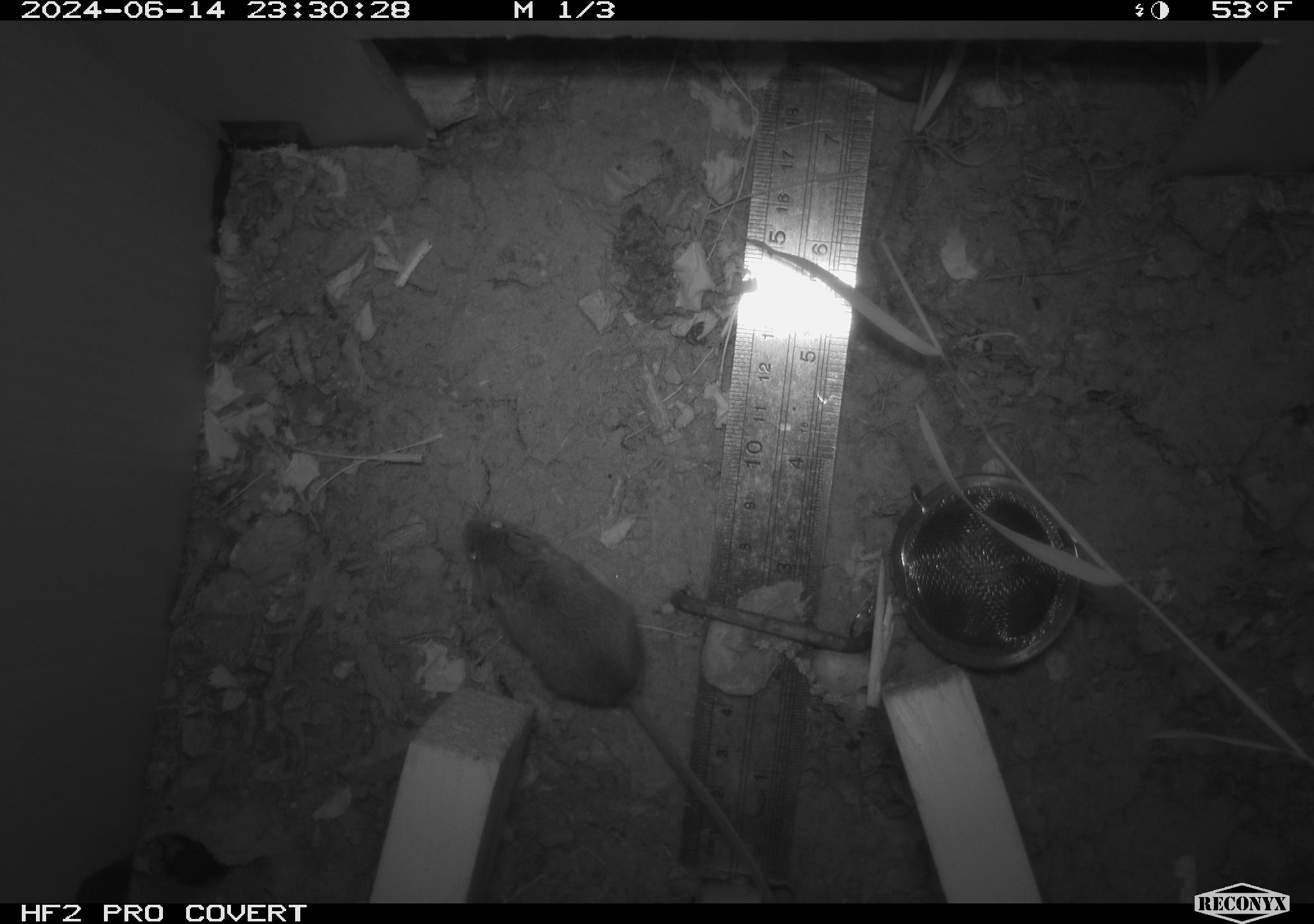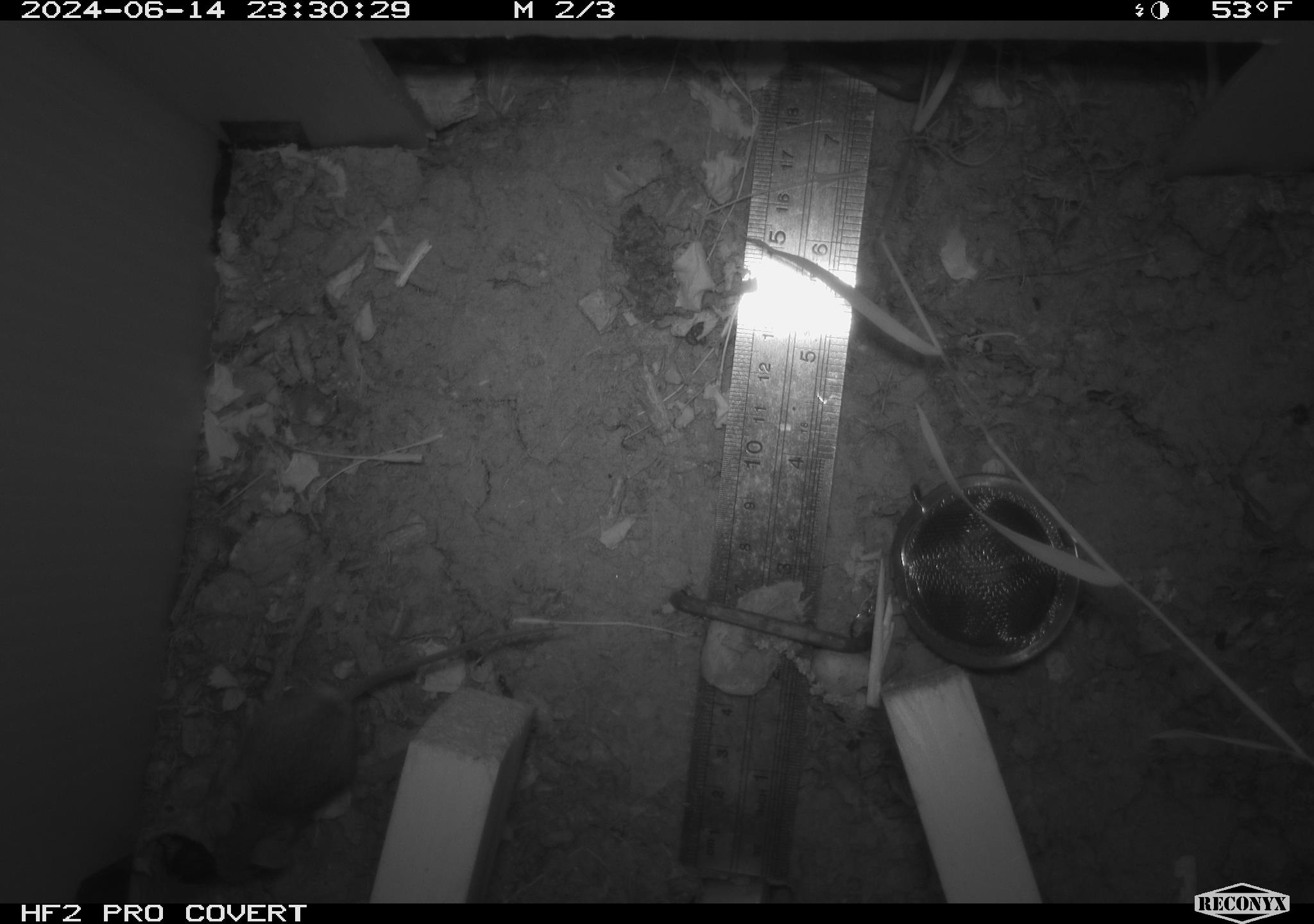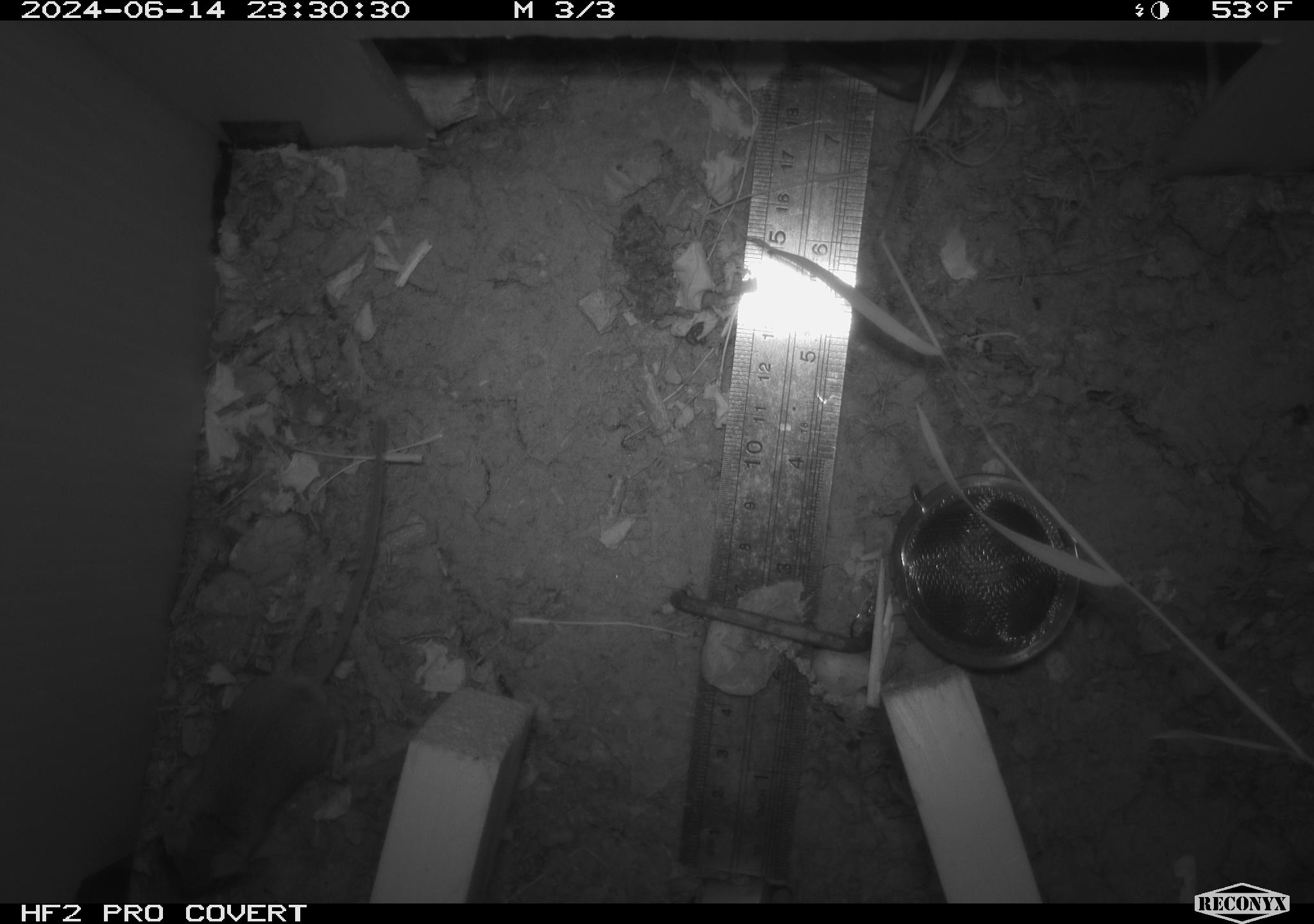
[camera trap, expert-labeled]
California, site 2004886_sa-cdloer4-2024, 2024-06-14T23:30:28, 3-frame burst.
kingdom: Animalia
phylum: Chordata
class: Mammalia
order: Rodentia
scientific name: Rodentia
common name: rodent